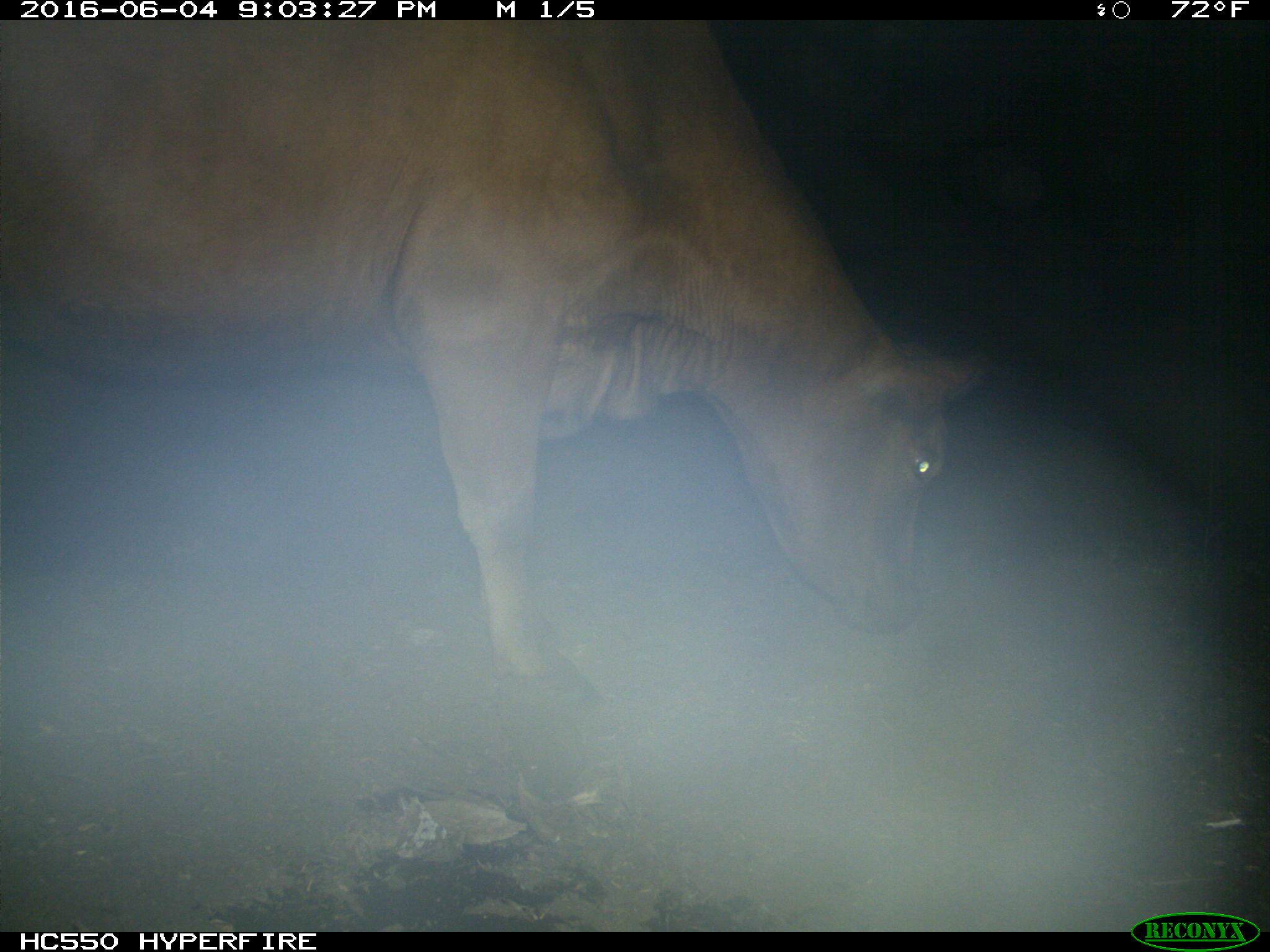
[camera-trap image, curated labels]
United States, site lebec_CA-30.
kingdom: Animalia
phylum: Chordata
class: Mammalia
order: Artiodactyla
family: Bovidae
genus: Bos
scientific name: Bos taurus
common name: domestic cow